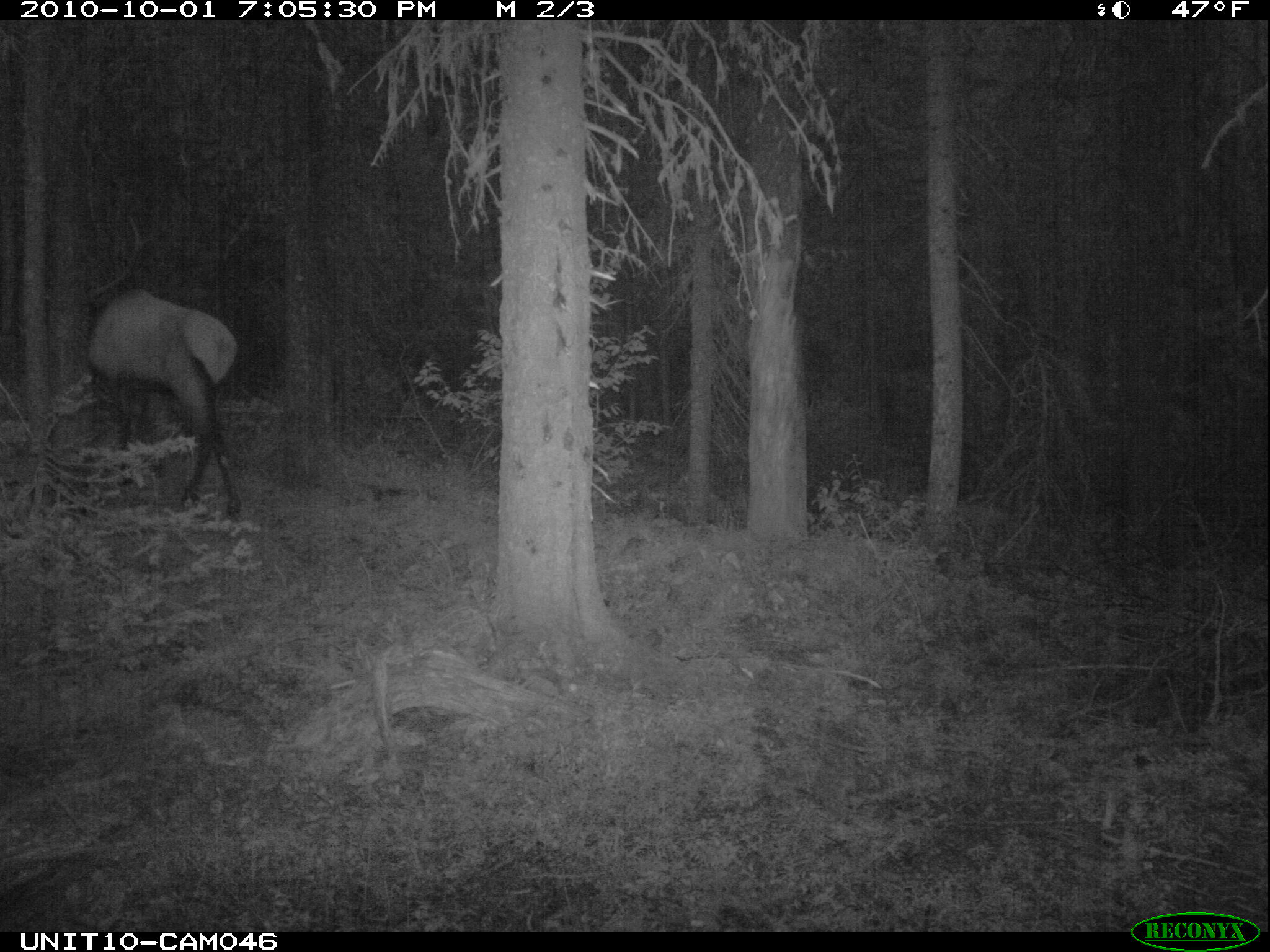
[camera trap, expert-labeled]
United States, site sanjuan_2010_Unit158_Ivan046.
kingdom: Animalia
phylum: Chordata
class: Mammalia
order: Artiodactyla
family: Cervidae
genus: Cervus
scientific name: Cervus elaphus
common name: red deer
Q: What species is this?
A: Cervus elaphus (red deer).